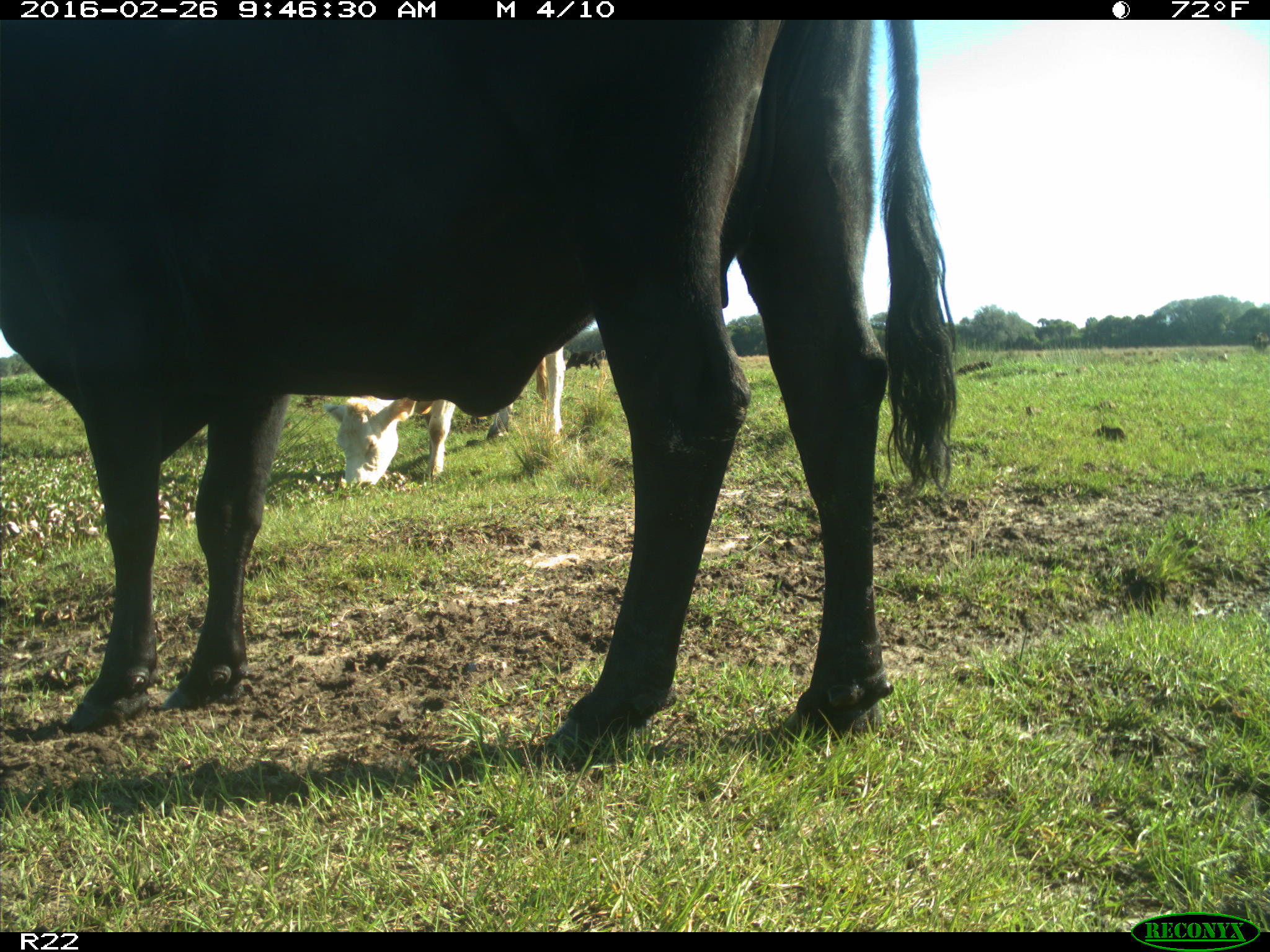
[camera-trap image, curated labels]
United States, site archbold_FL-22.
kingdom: Animalia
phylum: Chordata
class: Mammalia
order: Artiodactyla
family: Bovidae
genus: Bos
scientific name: Bos taurus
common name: domestic cow